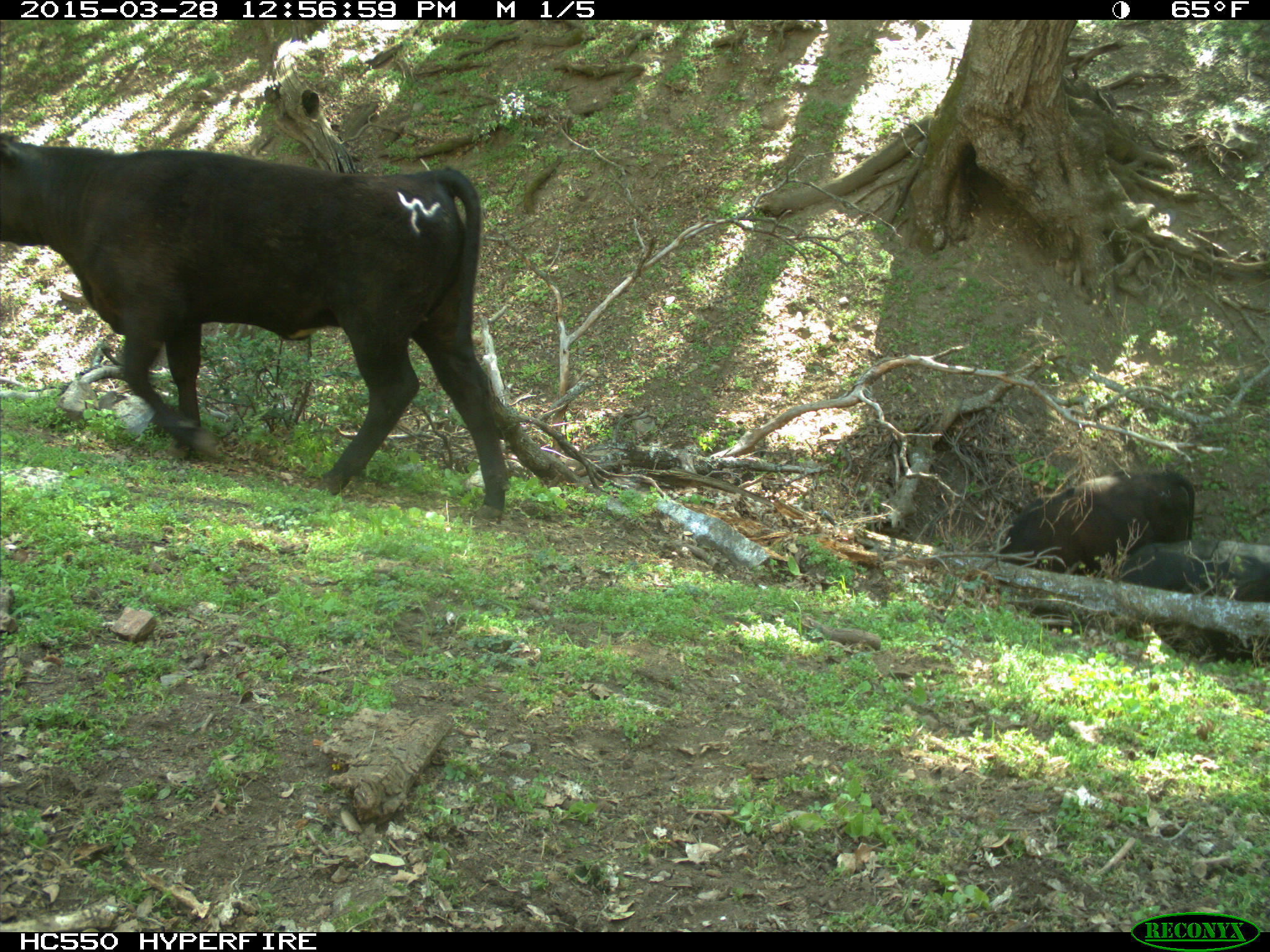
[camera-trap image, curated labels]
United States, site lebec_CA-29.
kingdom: Animalia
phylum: Chordata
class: Mammalia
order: Artiodactyla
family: Bovidae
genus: Bos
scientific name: Bos taurus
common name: domestic cow